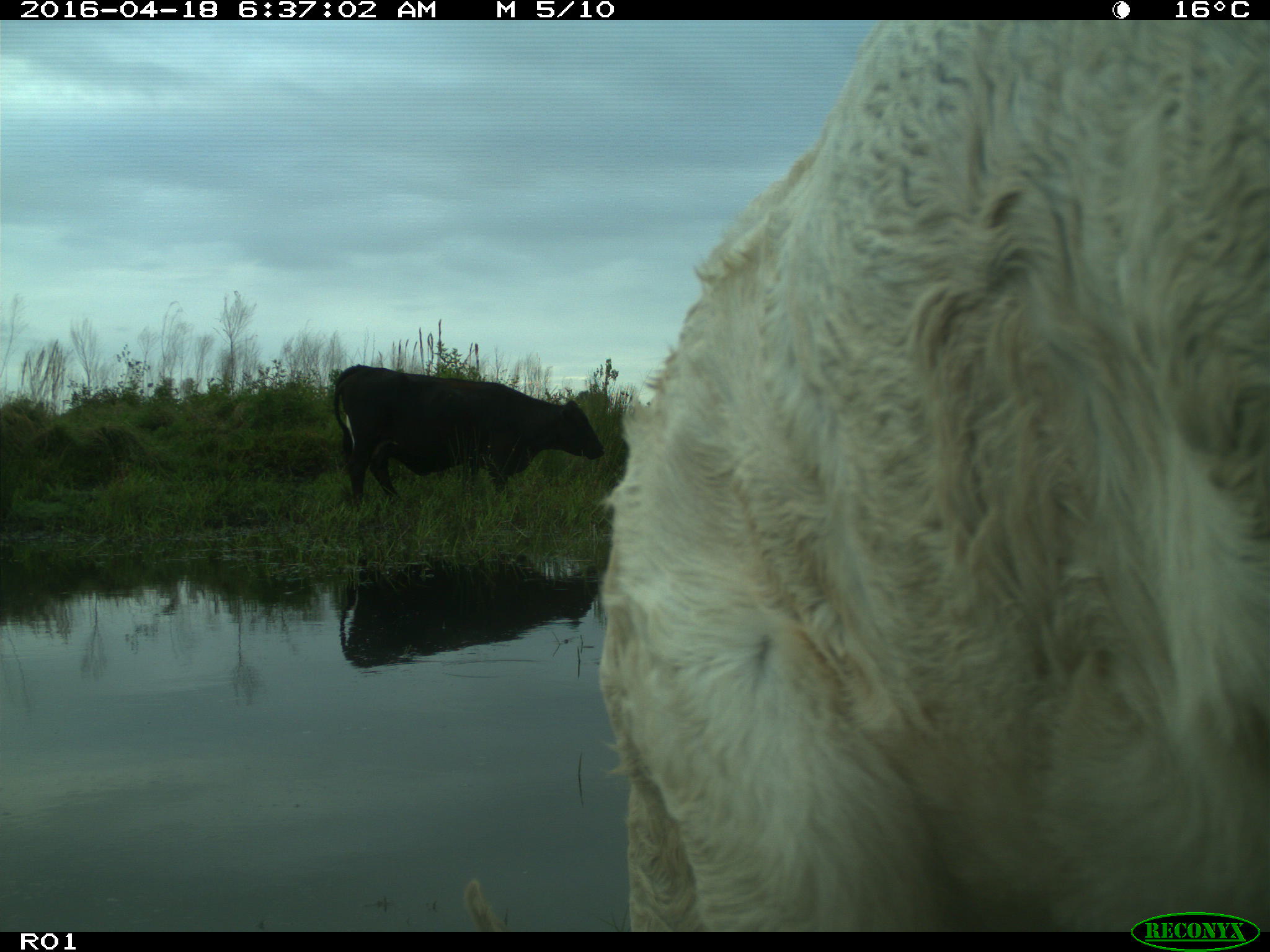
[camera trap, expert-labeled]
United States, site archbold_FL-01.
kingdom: Animalia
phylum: Chordata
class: Mammalia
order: Artiodactyla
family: Bovidae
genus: Bos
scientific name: Bos taurus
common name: domestic cow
Bos taurus (domestic cow).